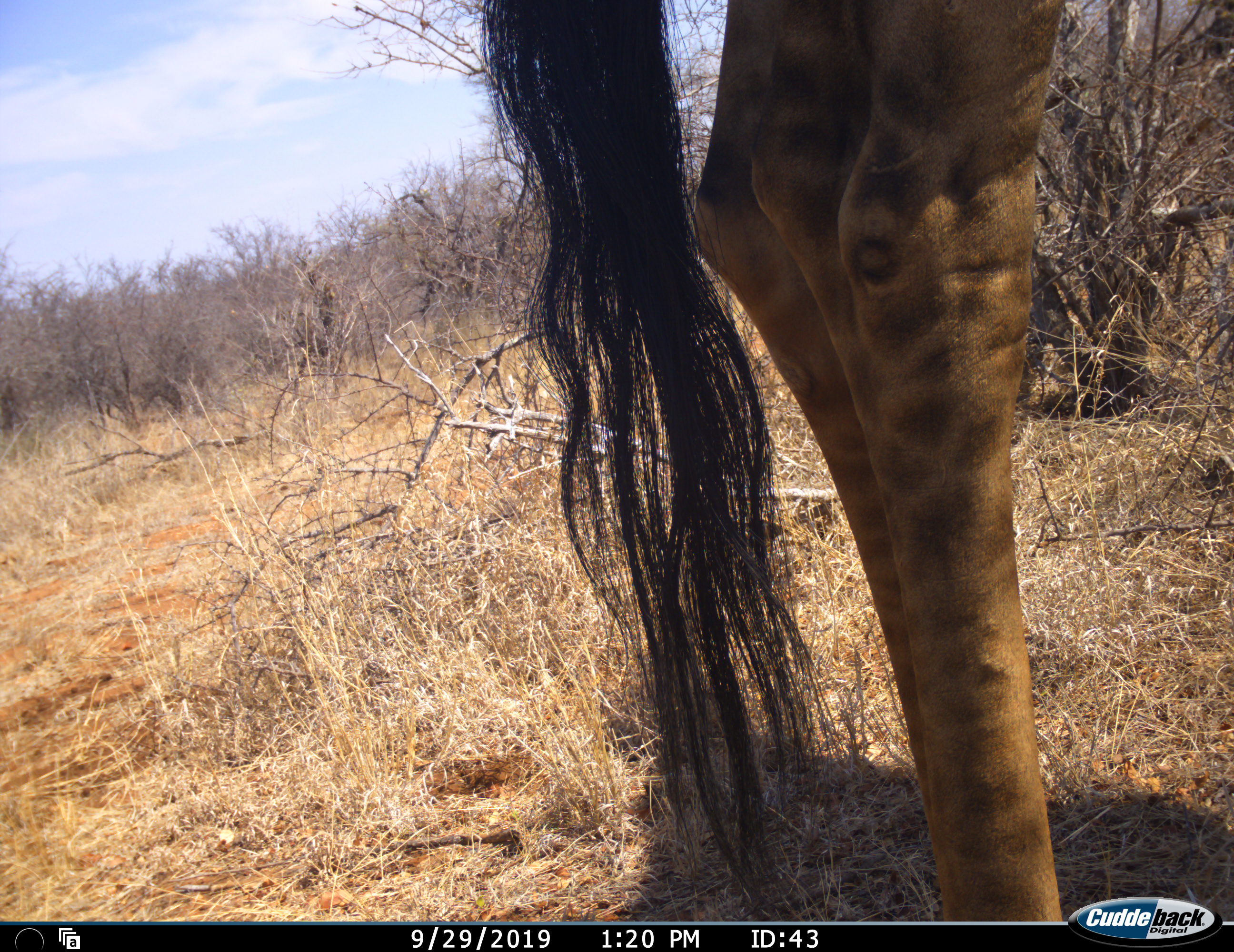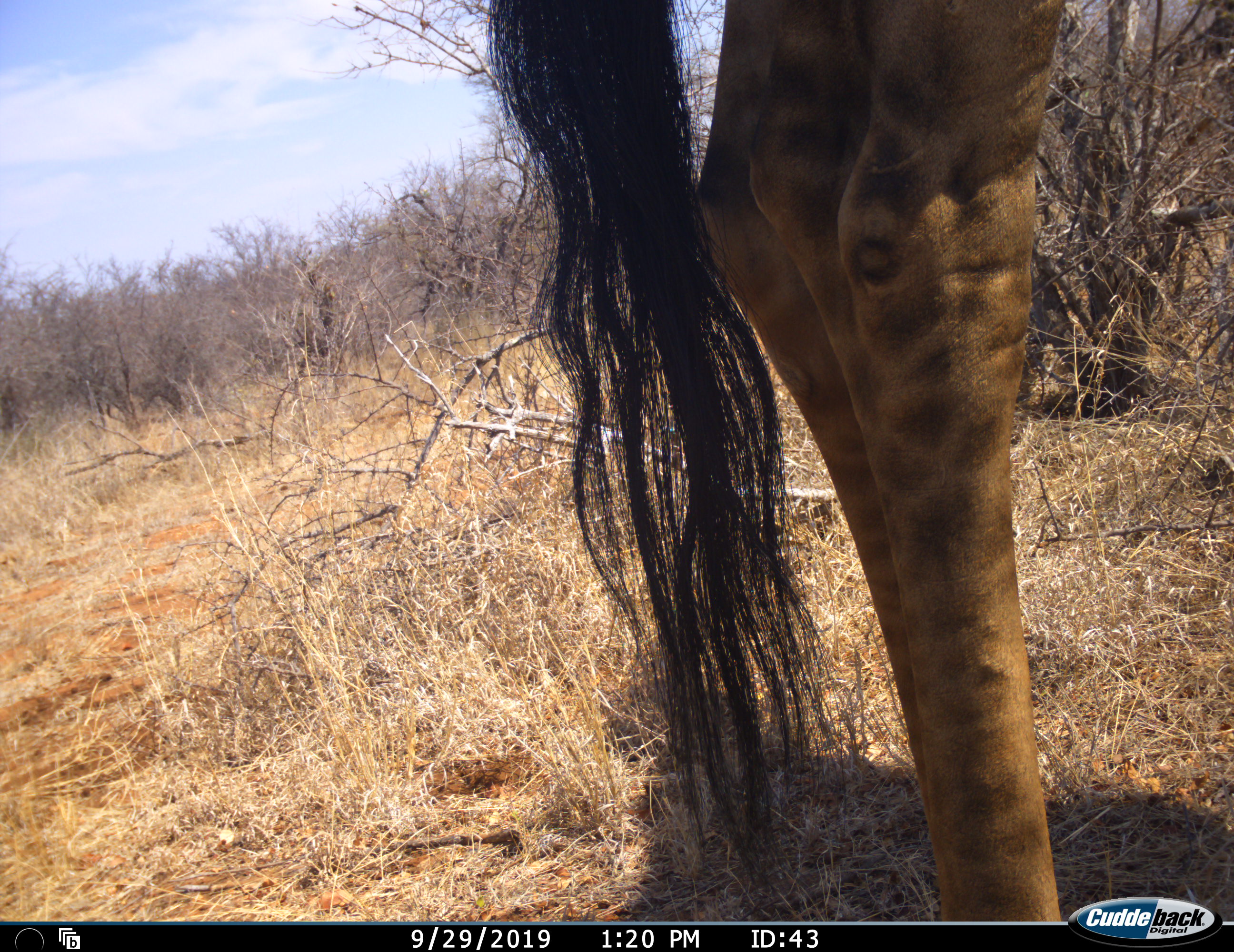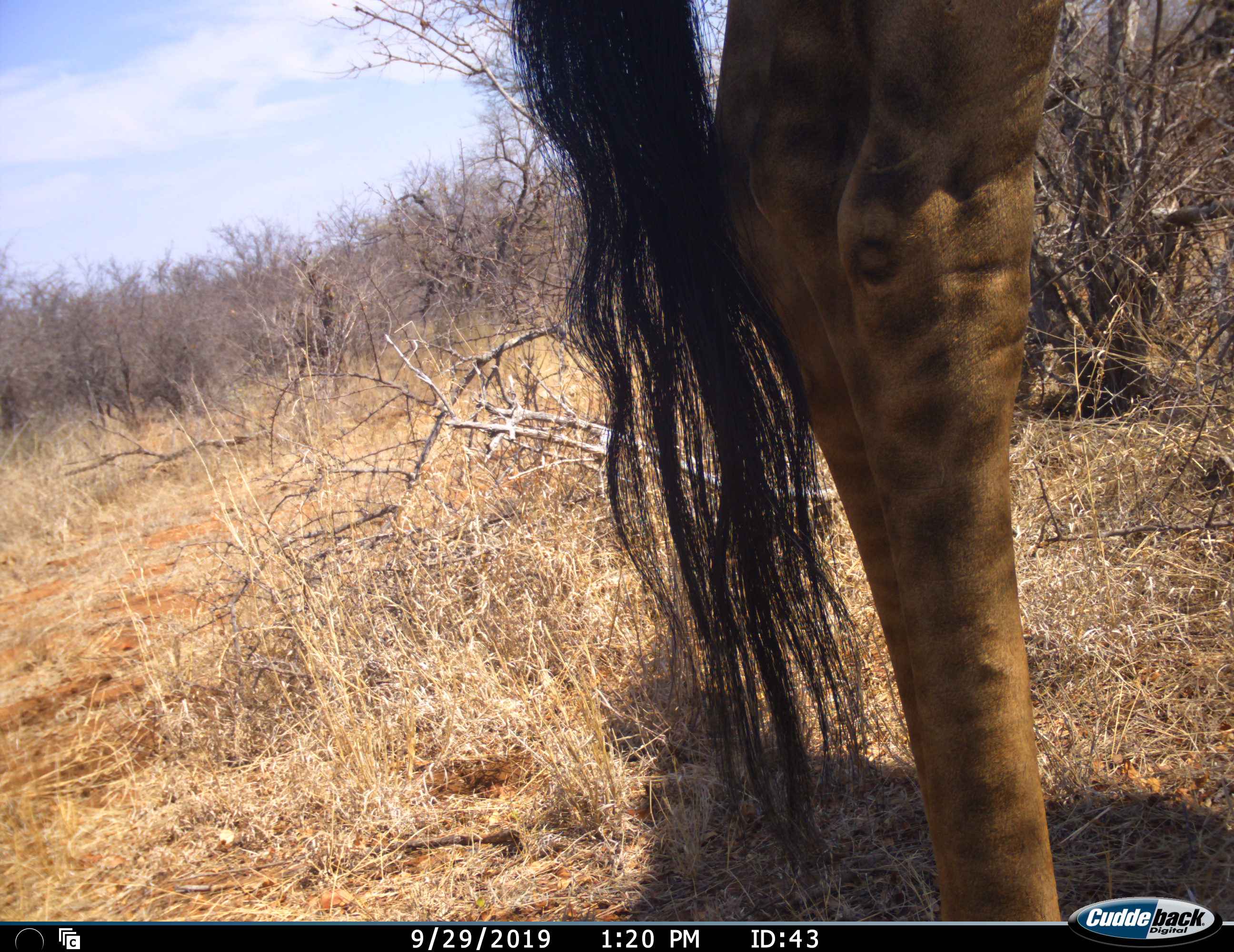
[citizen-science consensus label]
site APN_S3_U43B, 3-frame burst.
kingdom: Animalia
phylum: Chordata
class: Mammalia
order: Artiodactyla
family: Giraffidae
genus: Giraffa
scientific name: Giraffa camelopardalis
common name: giraffe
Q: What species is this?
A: Giraffe (Giraffa camelopardalis).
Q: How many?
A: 1.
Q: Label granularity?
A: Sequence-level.